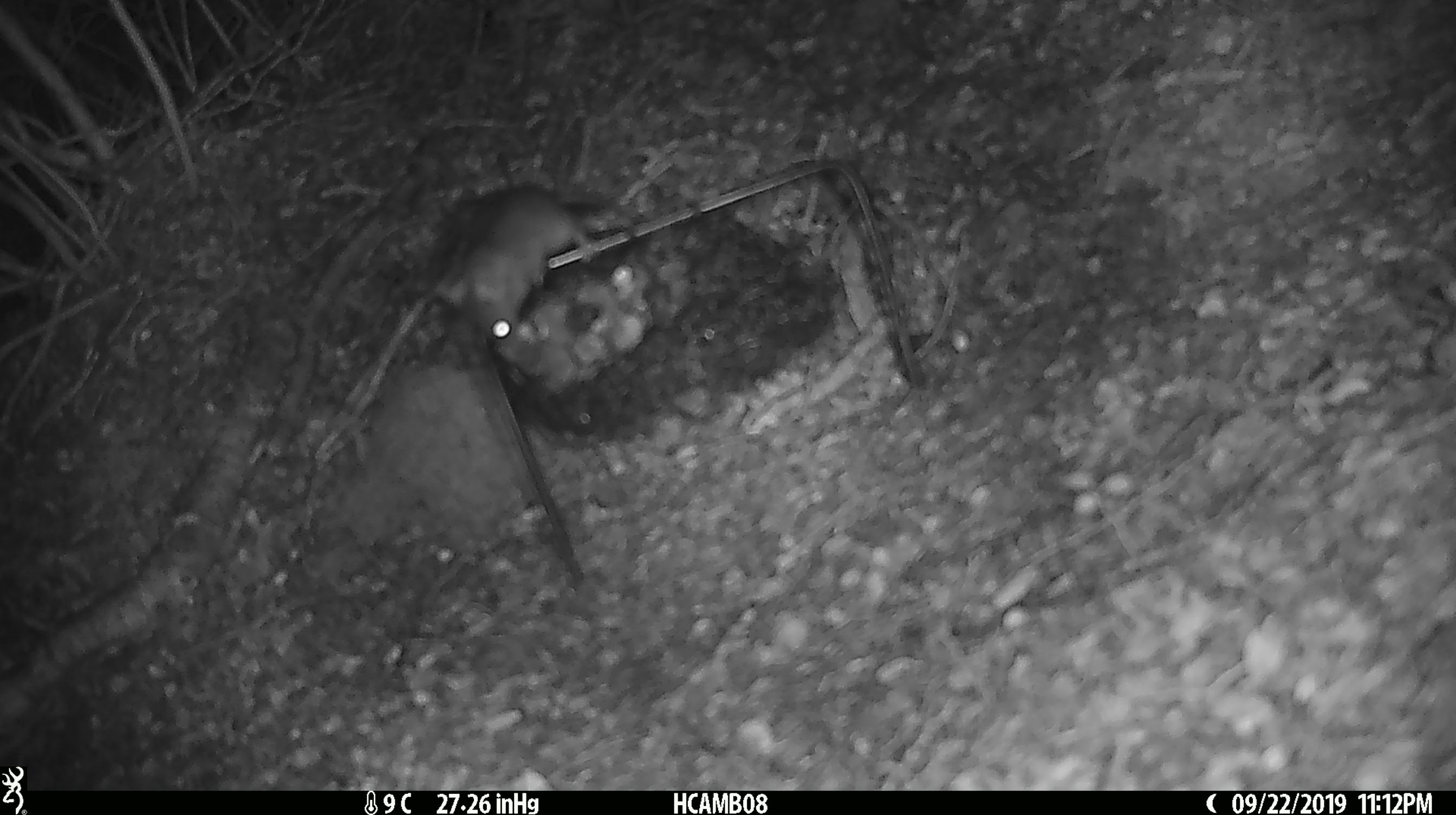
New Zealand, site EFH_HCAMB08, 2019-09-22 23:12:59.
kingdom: Animalia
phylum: Chordata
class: Mammalia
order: Rodentia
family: Muridae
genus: Mus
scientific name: Mus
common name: mouse